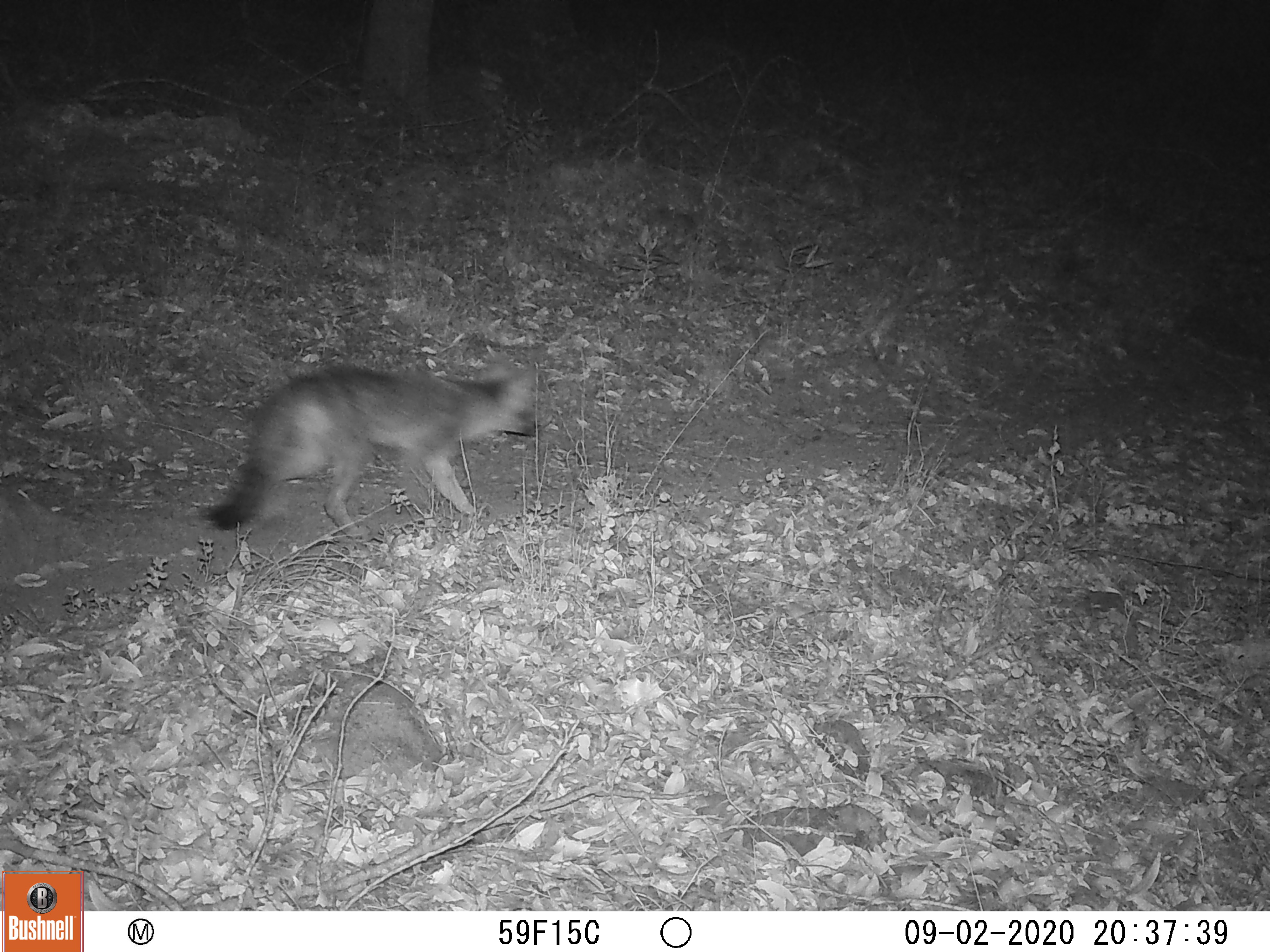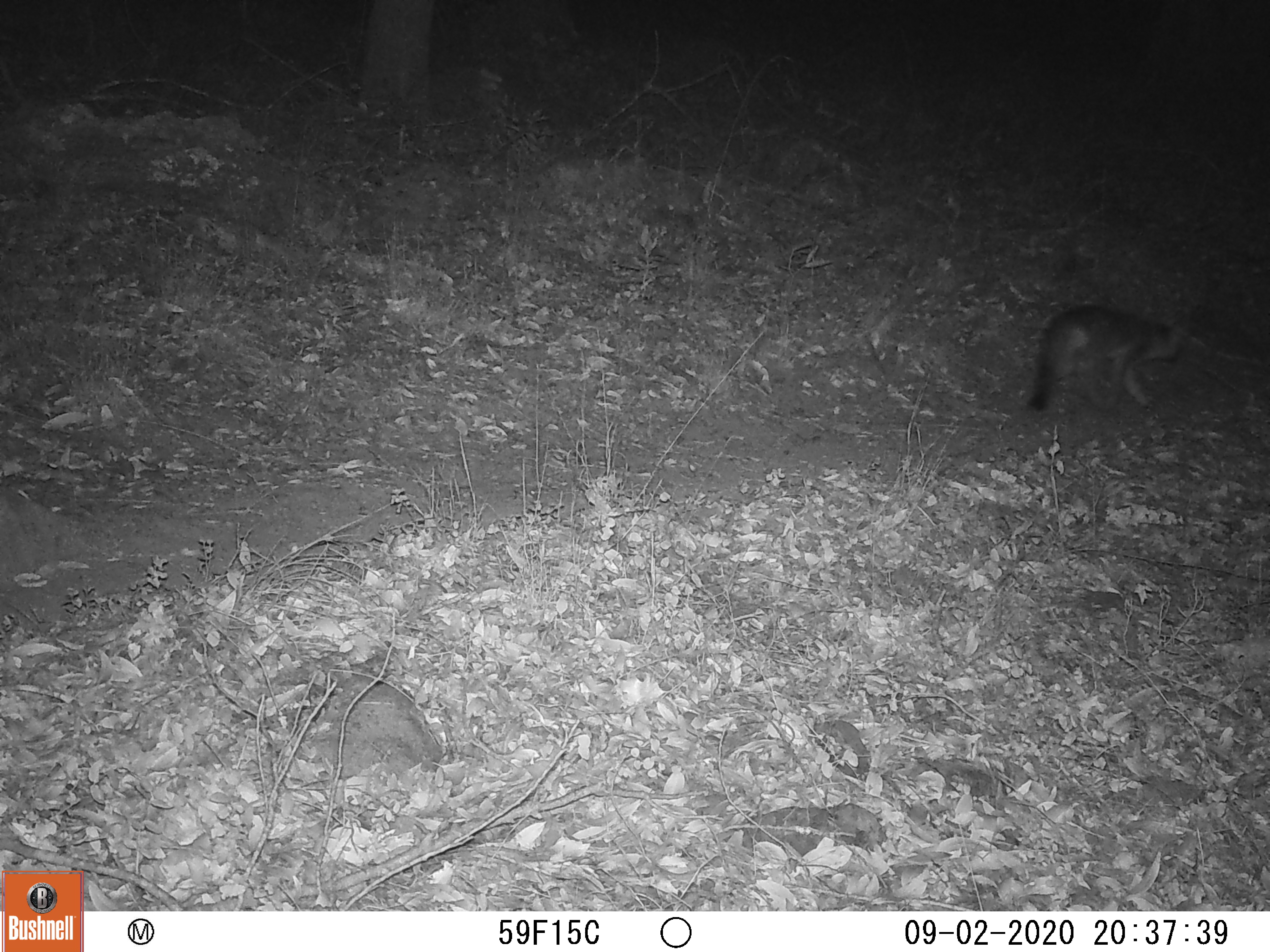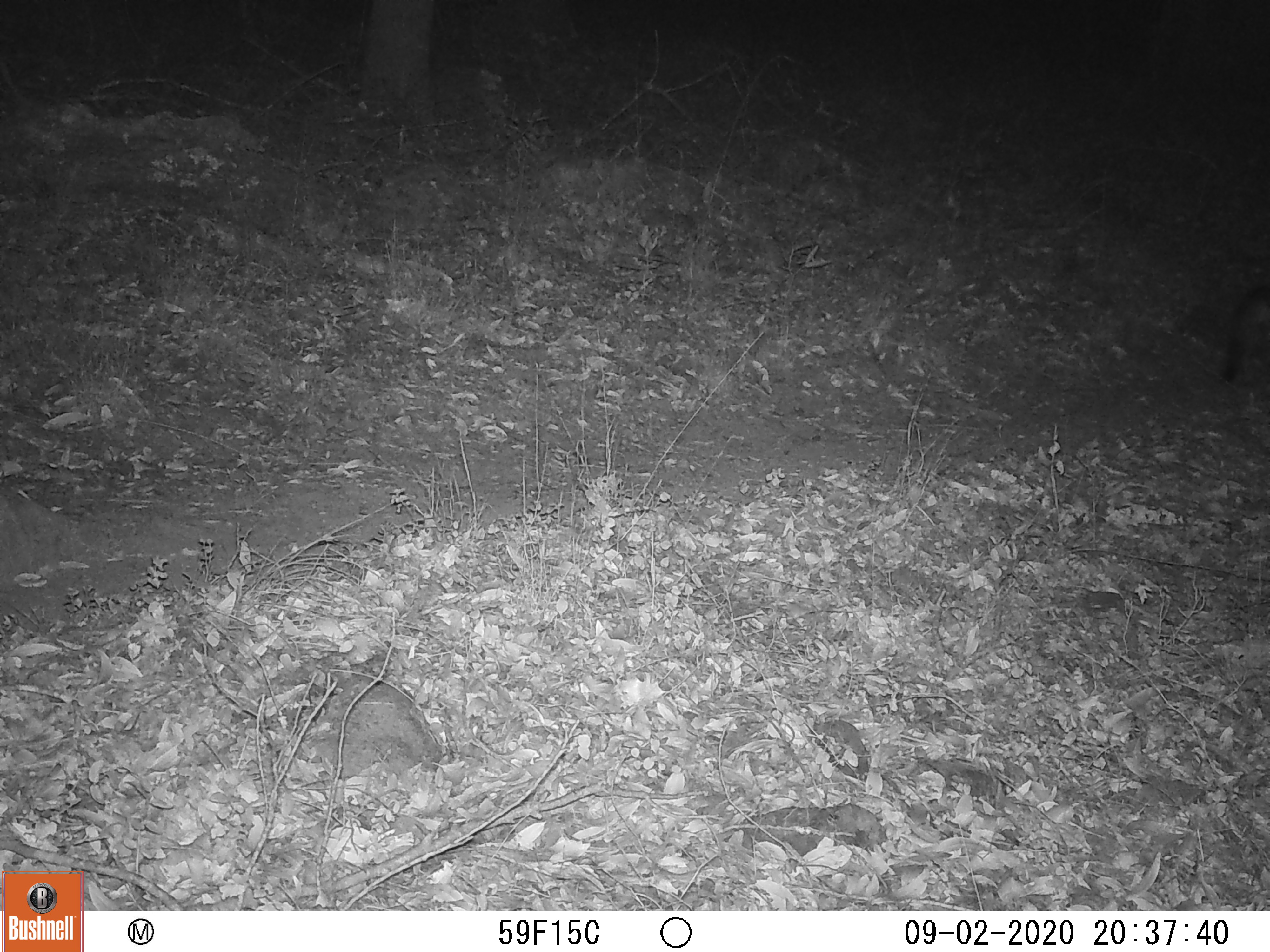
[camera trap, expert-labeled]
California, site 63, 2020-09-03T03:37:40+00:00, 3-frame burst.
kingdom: Animalia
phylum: Chordata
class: Mammalia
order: Carnivora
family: Canidae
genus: Urocyon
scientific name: Urocyon cinereoargenteus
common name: gray fox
Gray fox (Urocyon cinereoargenteus).